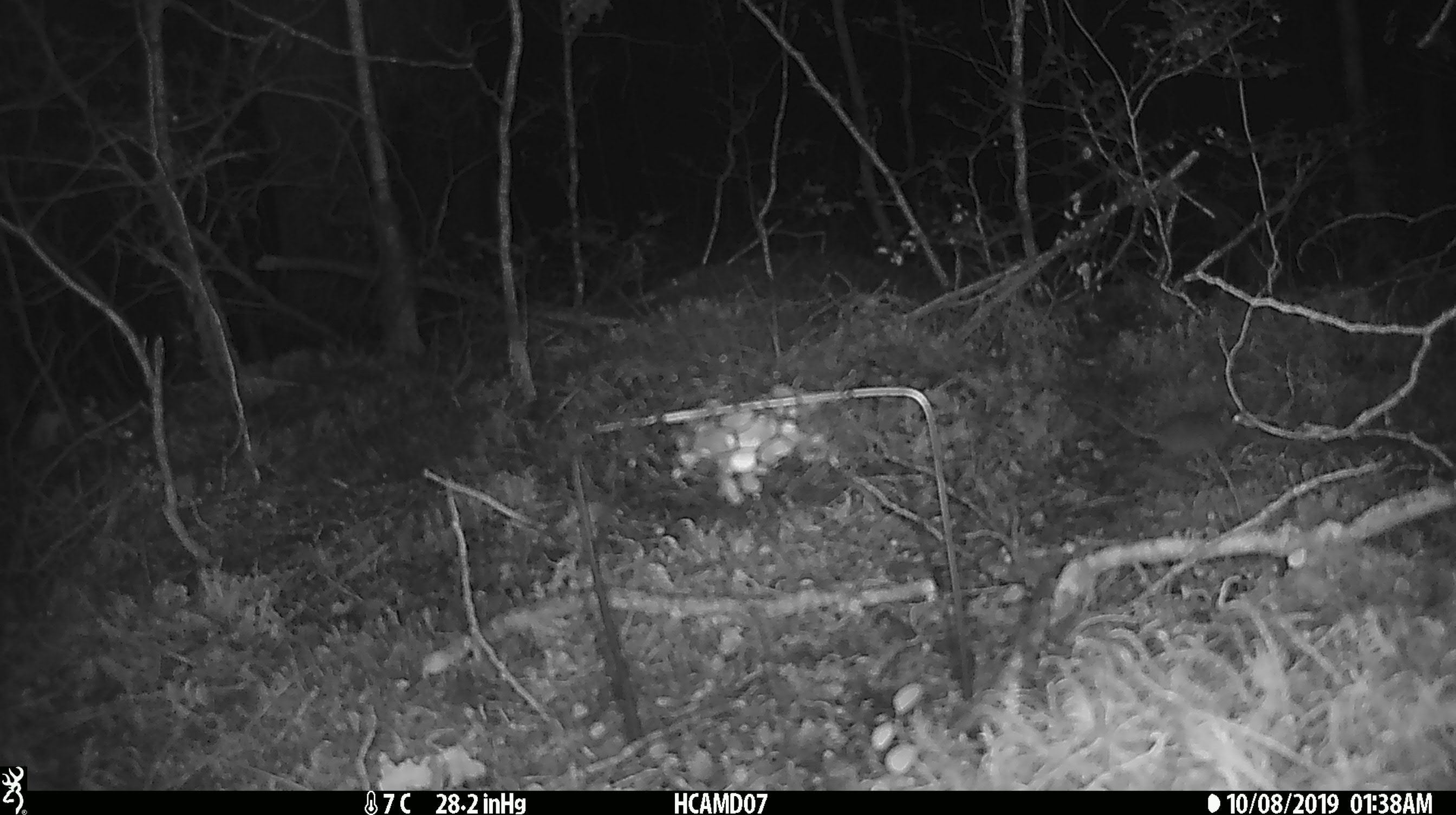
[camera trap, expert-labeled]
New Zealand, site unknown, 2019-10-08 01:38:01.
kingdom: Animalia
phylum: Chordata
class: Mammalia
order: Rodentia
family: Muridae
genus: Mus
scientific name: Mus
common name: mouse